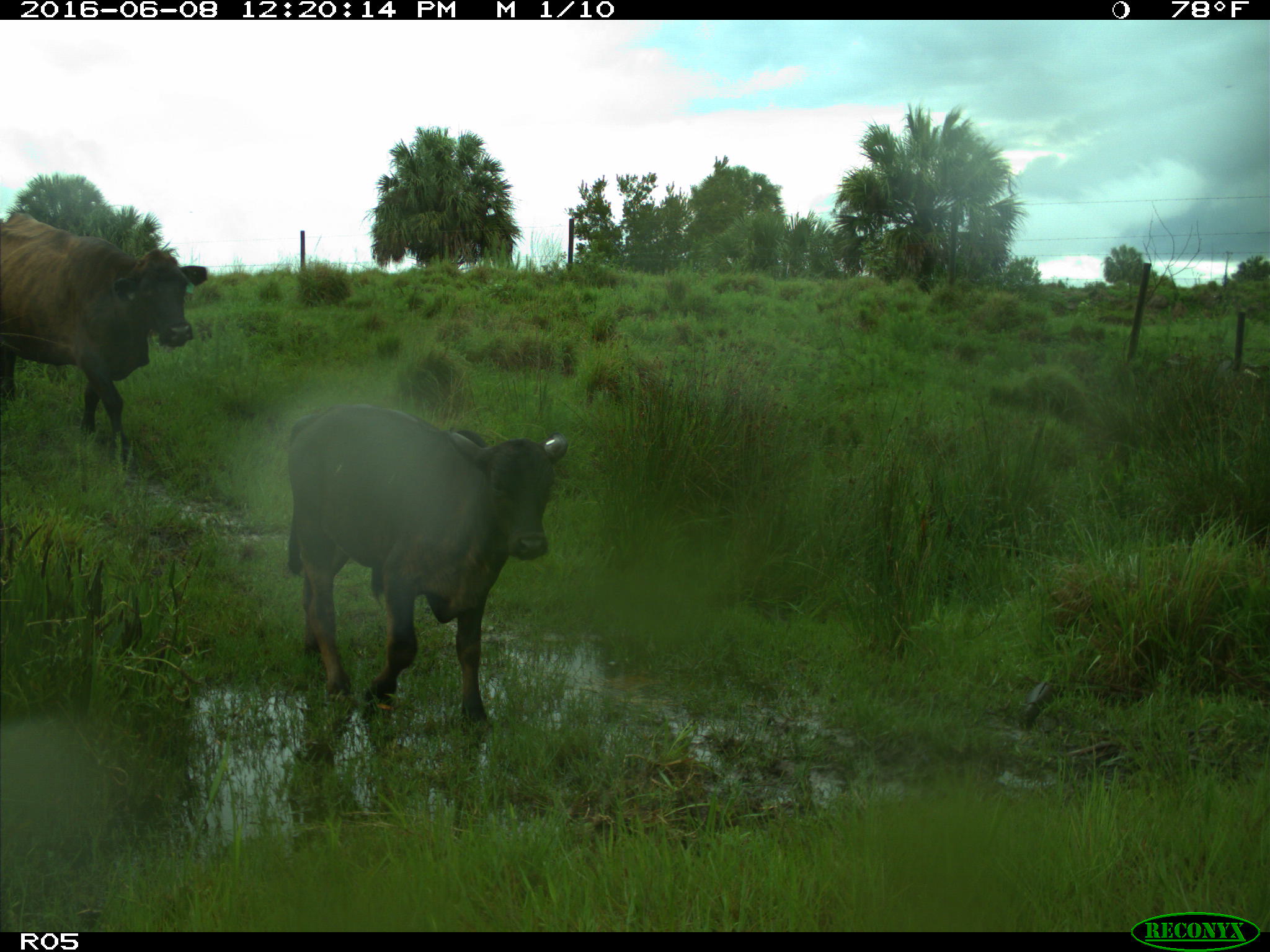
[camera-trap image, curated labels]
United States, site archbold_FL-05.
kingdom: Animalia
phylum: Chordata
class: Mammalia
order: Artiodactyla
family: Bovidae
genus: Bos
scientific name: Bos taurus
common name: domestic cow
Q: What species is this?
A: Bos taurus (domestic cow).